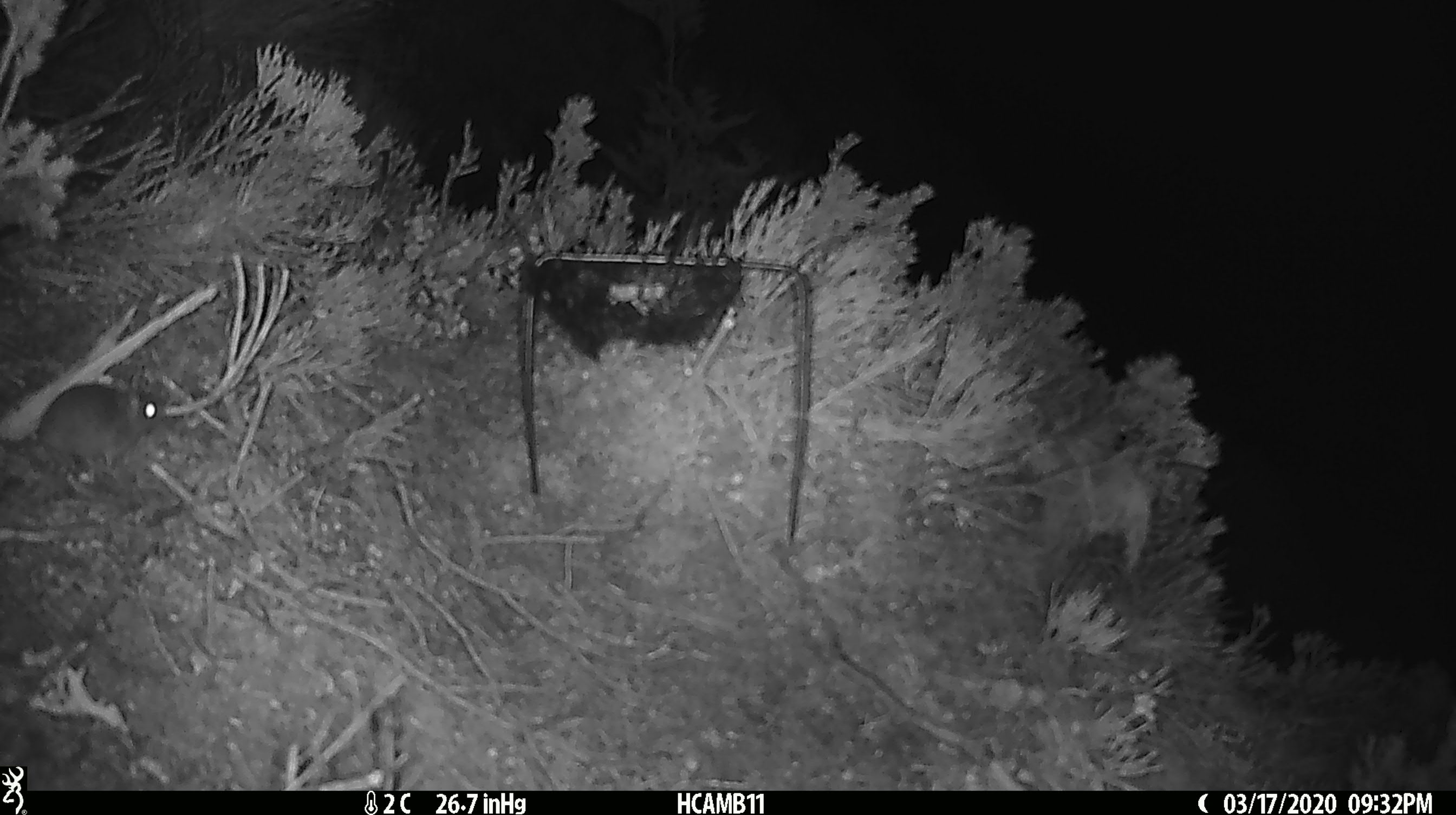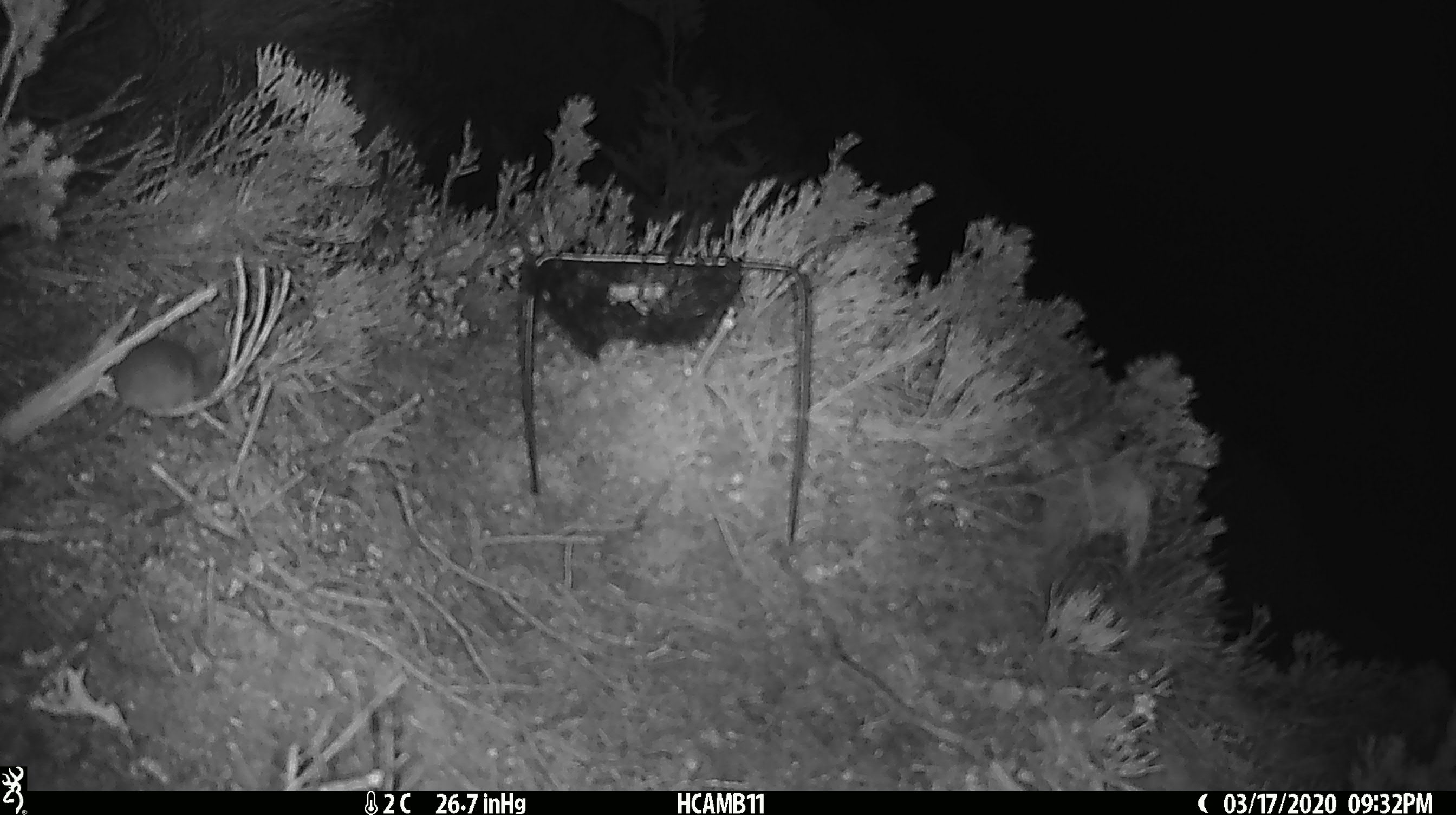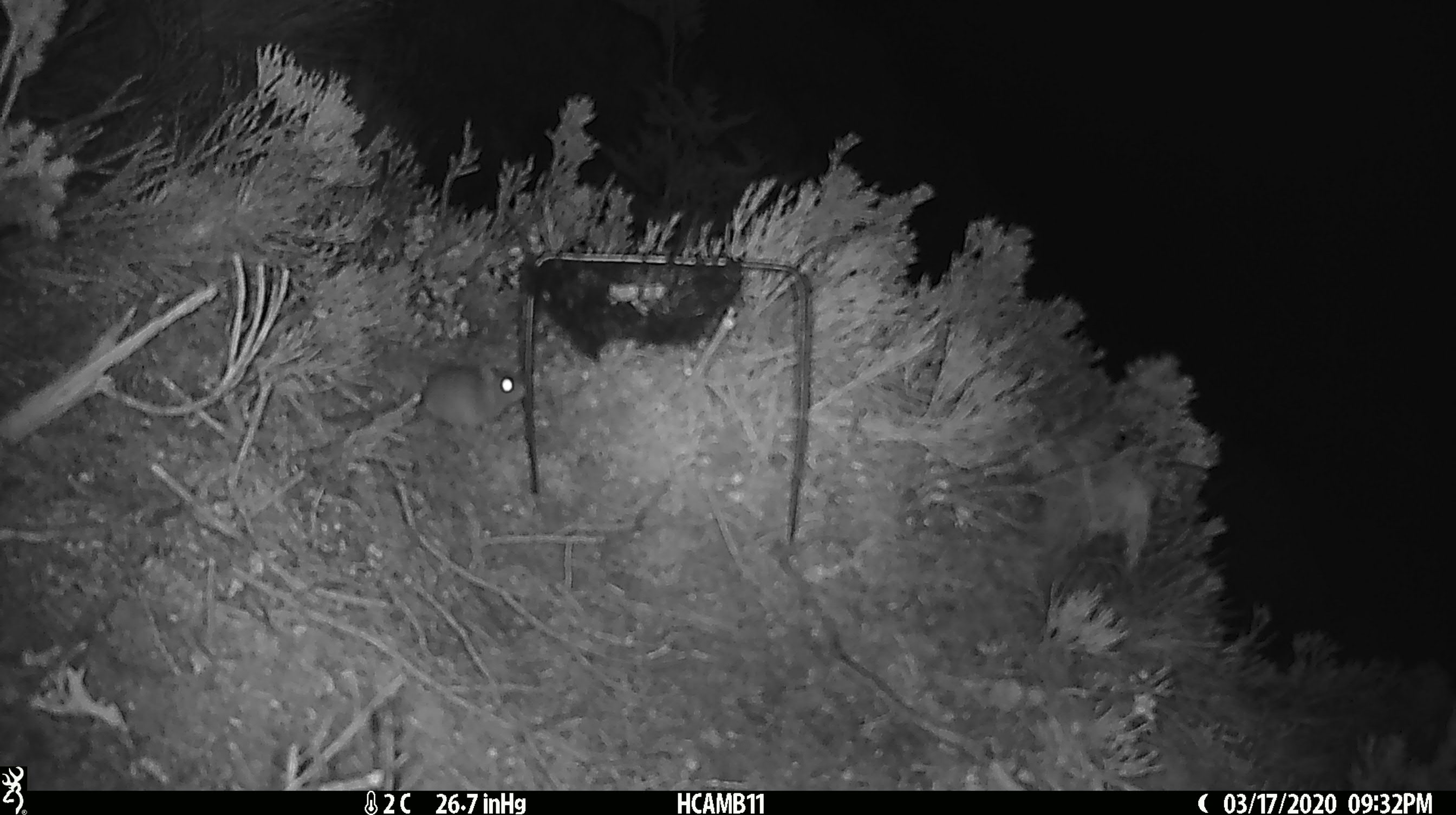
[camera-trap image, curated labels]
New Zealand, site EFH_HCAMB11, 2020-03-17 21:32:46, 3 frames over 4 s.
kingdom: Animalia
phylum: Chordata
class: Mammalia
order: Rodentia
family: Muridae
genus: Mus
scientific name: Mus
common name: mouse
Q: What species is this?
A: Mouse (Mus).